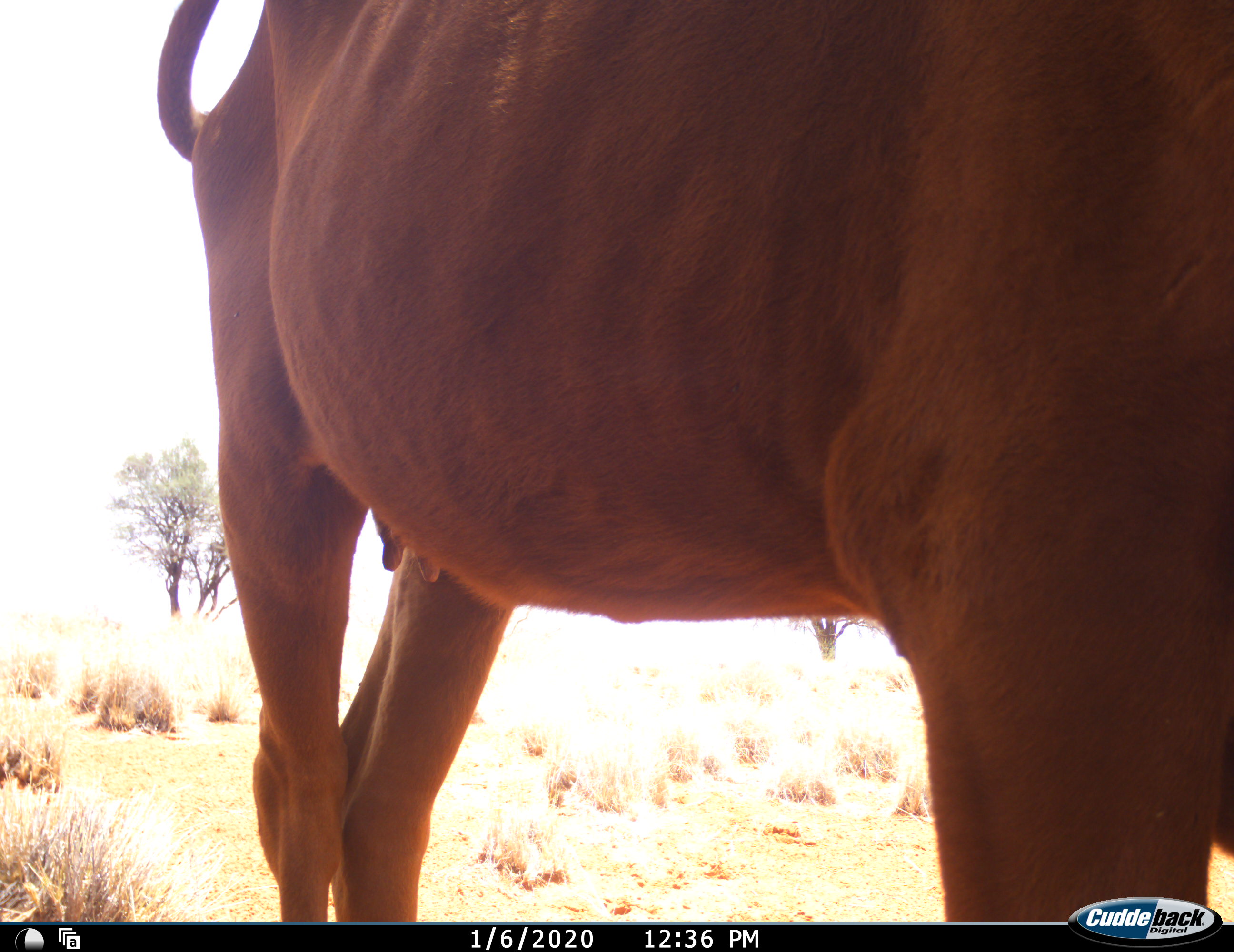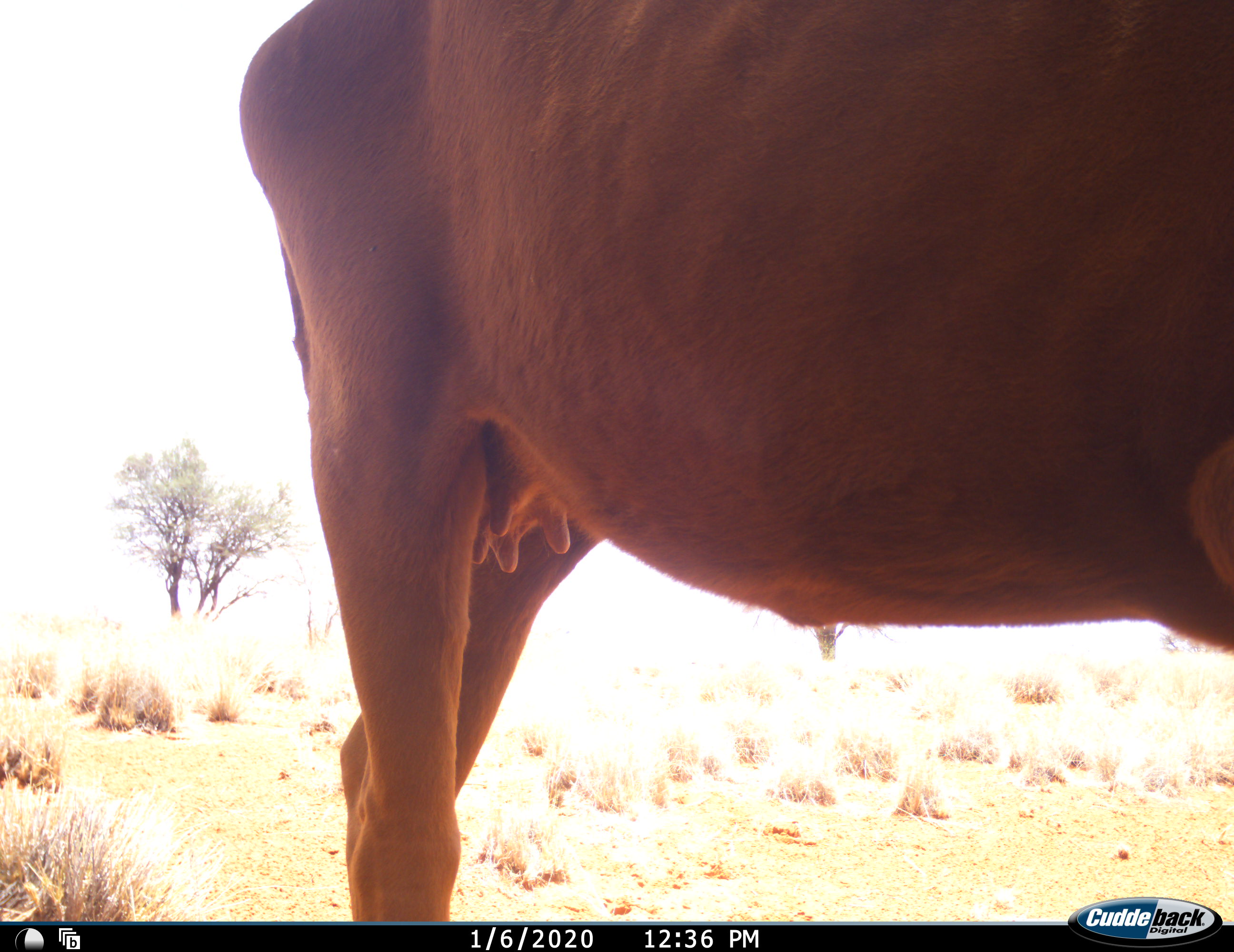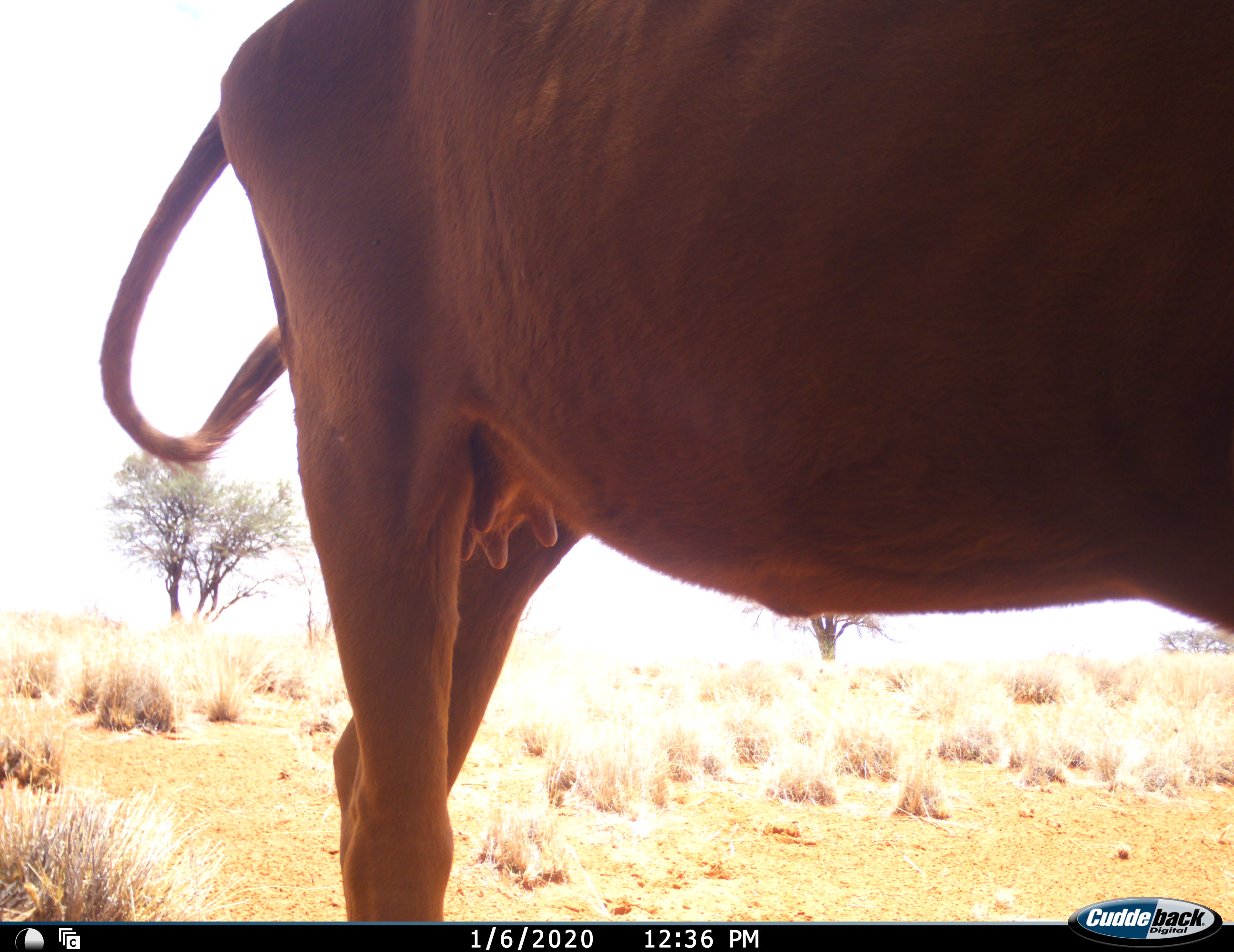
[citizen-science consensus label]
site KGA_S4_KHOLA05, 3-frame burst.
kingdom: Animalia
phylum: Chordata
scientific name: Vertebrata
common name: domestic animal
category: domesticanimal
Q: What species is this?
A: Domesticanimal (domestic animal) (Vertebrata).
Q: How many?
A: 1.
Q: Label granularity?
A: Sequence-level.